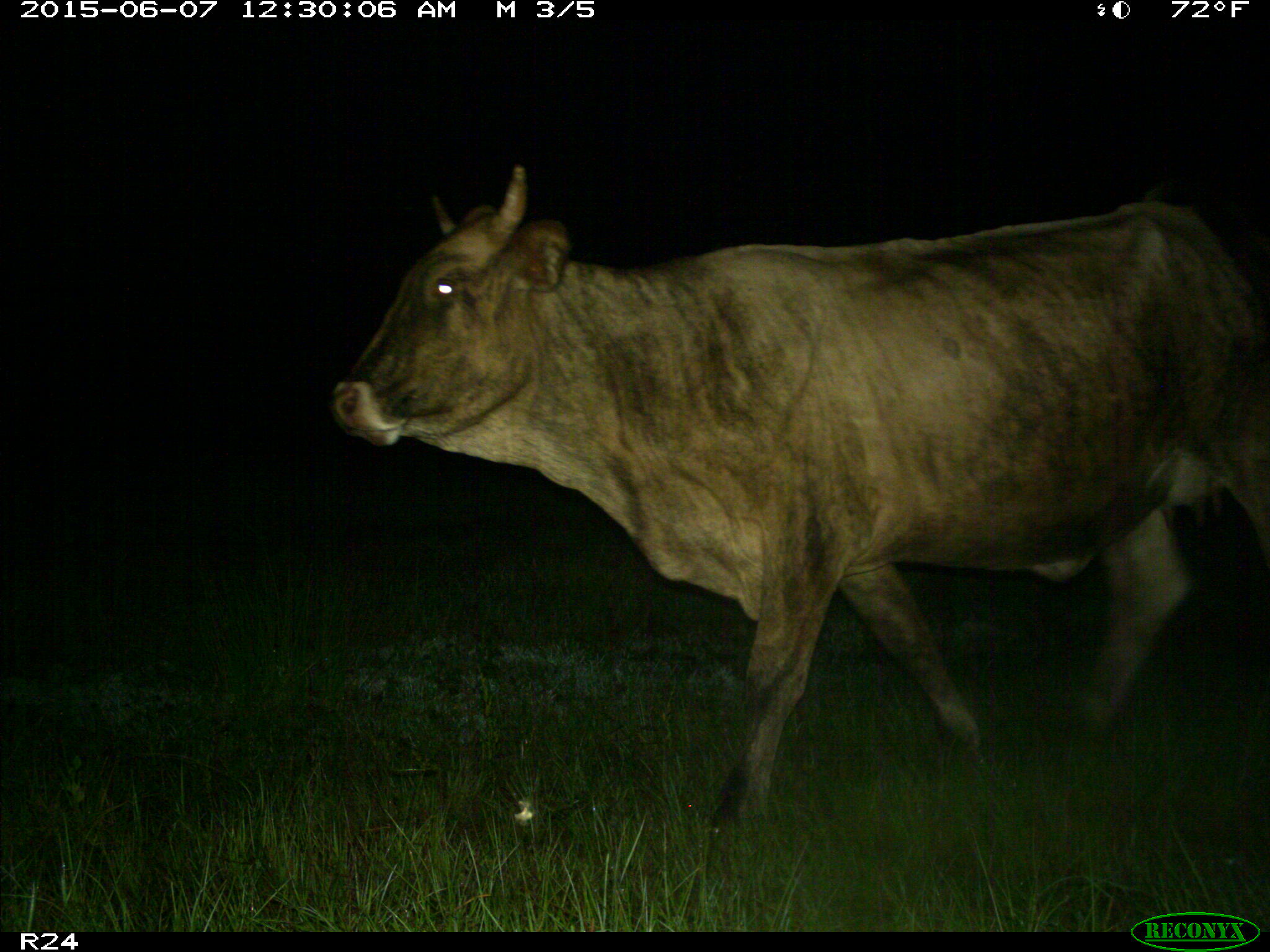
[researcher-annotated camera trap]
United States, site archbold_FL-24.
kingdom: Animalia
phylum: Chordata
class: Mammalia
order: Artiodactyla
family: Bovidae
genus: Bos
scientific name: Bos taurus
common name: domestic cow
Bos taurus (domestic cow).